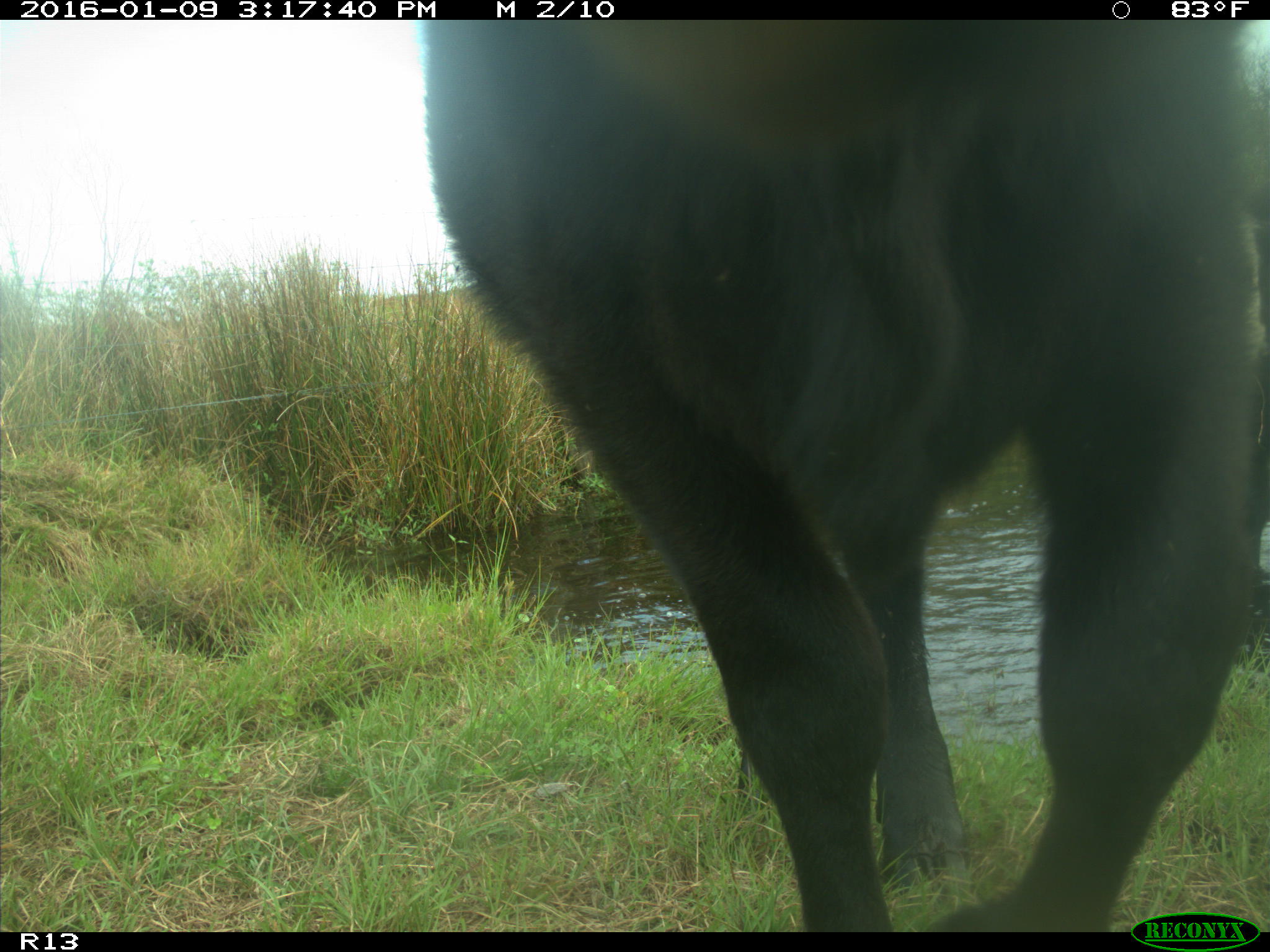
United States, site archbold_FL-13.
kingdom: Animalia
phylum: Chordata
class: Mammalia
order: Artiodactyla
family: Bovidae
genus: Bos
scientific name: Bos taurus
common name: domestic cow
Bos taurus (domestic cow).